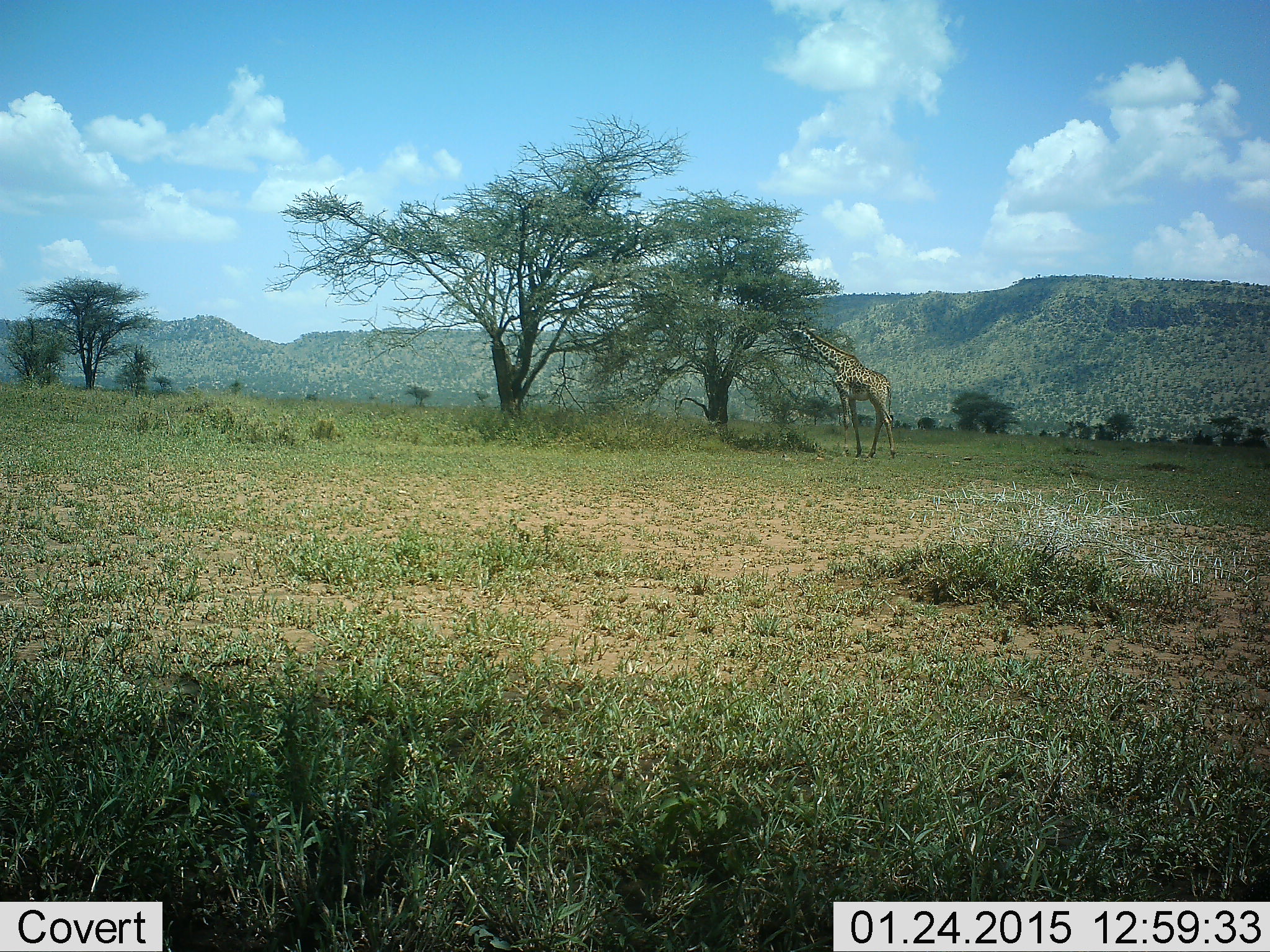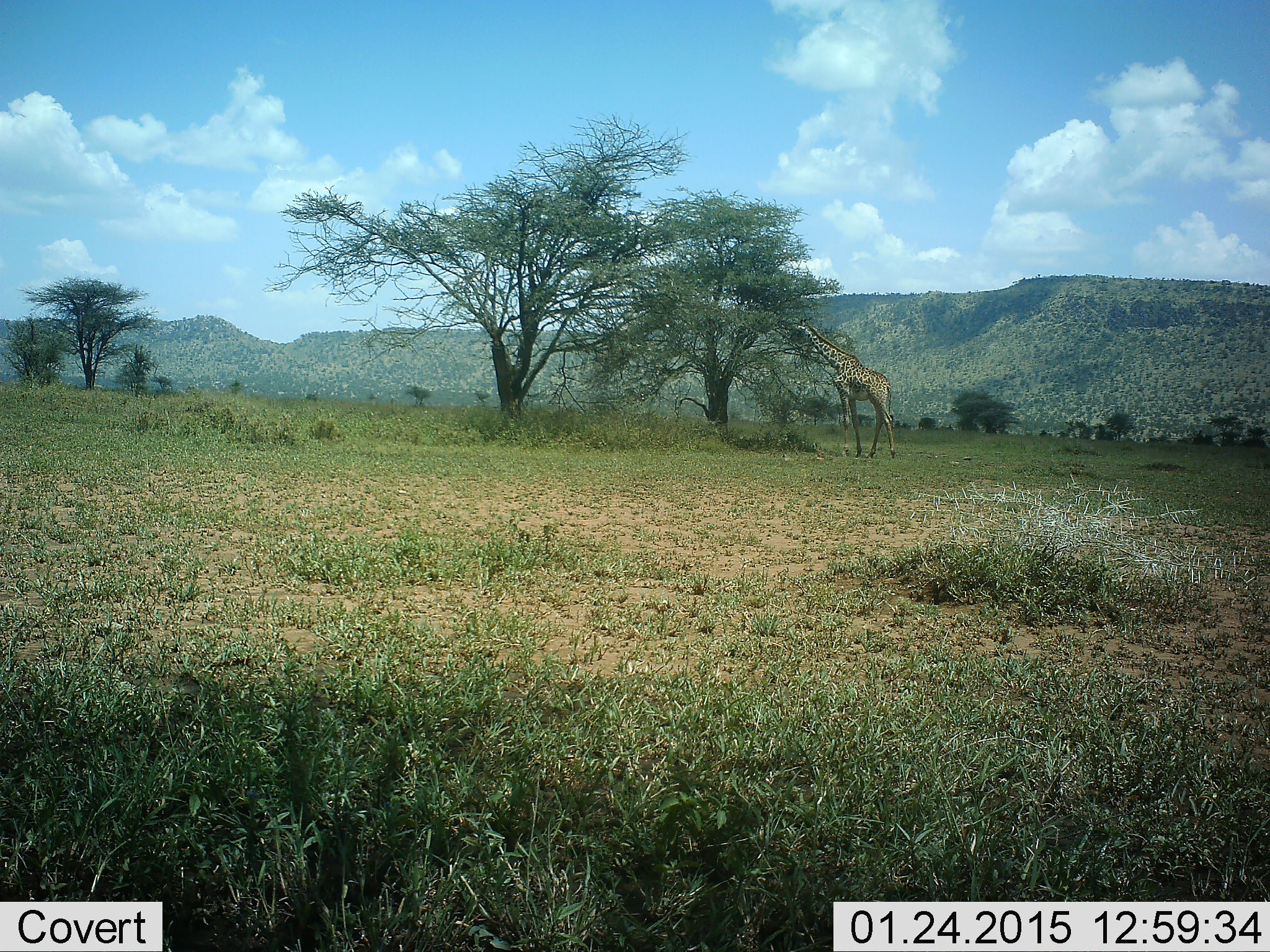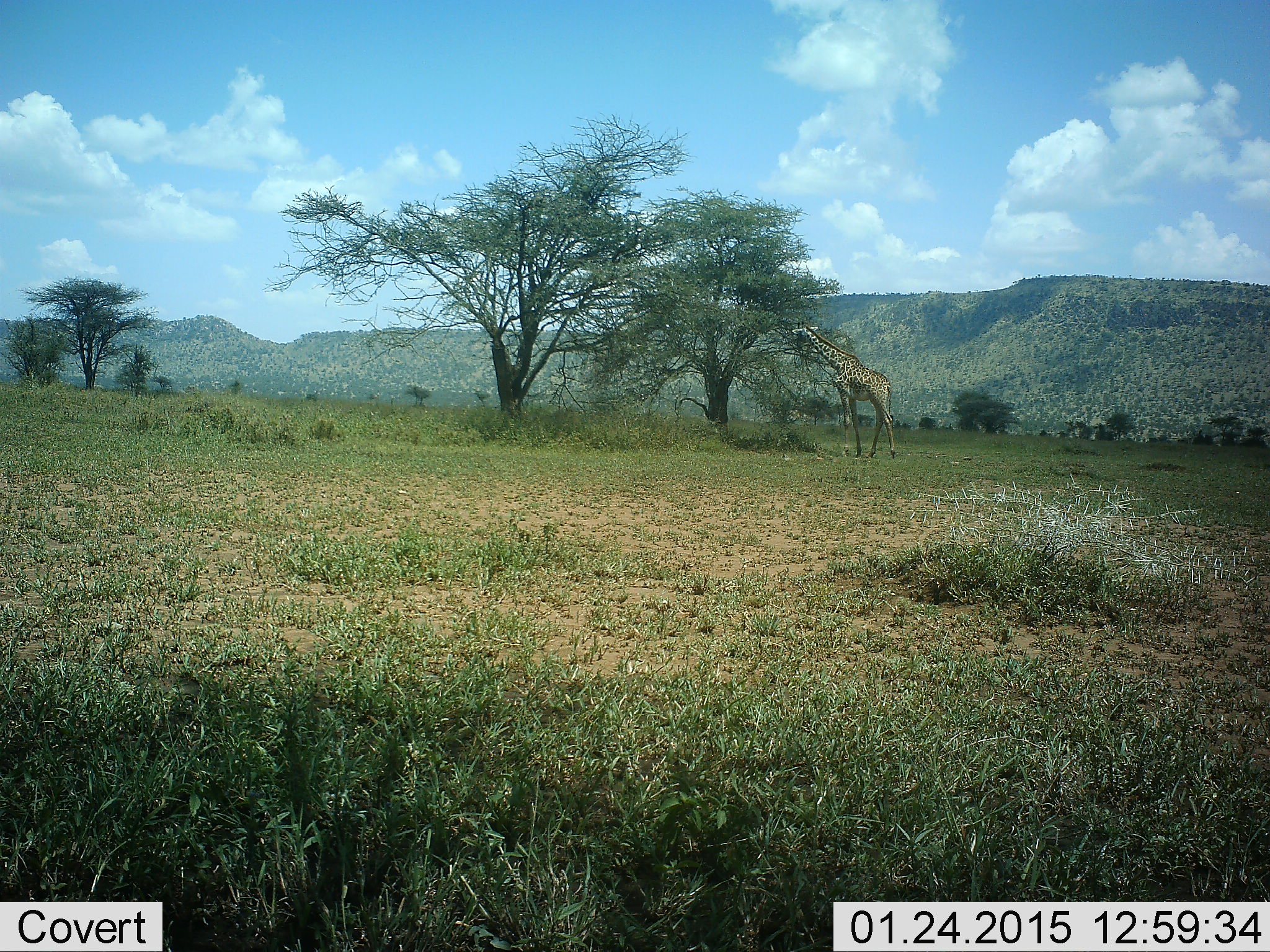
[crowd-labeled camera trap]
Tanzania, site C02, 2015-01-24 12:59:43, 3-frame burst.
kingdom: Animalia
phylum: Chordata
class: Mammalia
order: Artiodactyla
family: Giraffidae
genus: Giraffa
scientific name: Giraffa camelopardalis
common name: giraffe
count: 1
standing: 40%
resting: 0%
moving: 0%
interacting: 0%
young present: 0%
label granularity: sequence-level